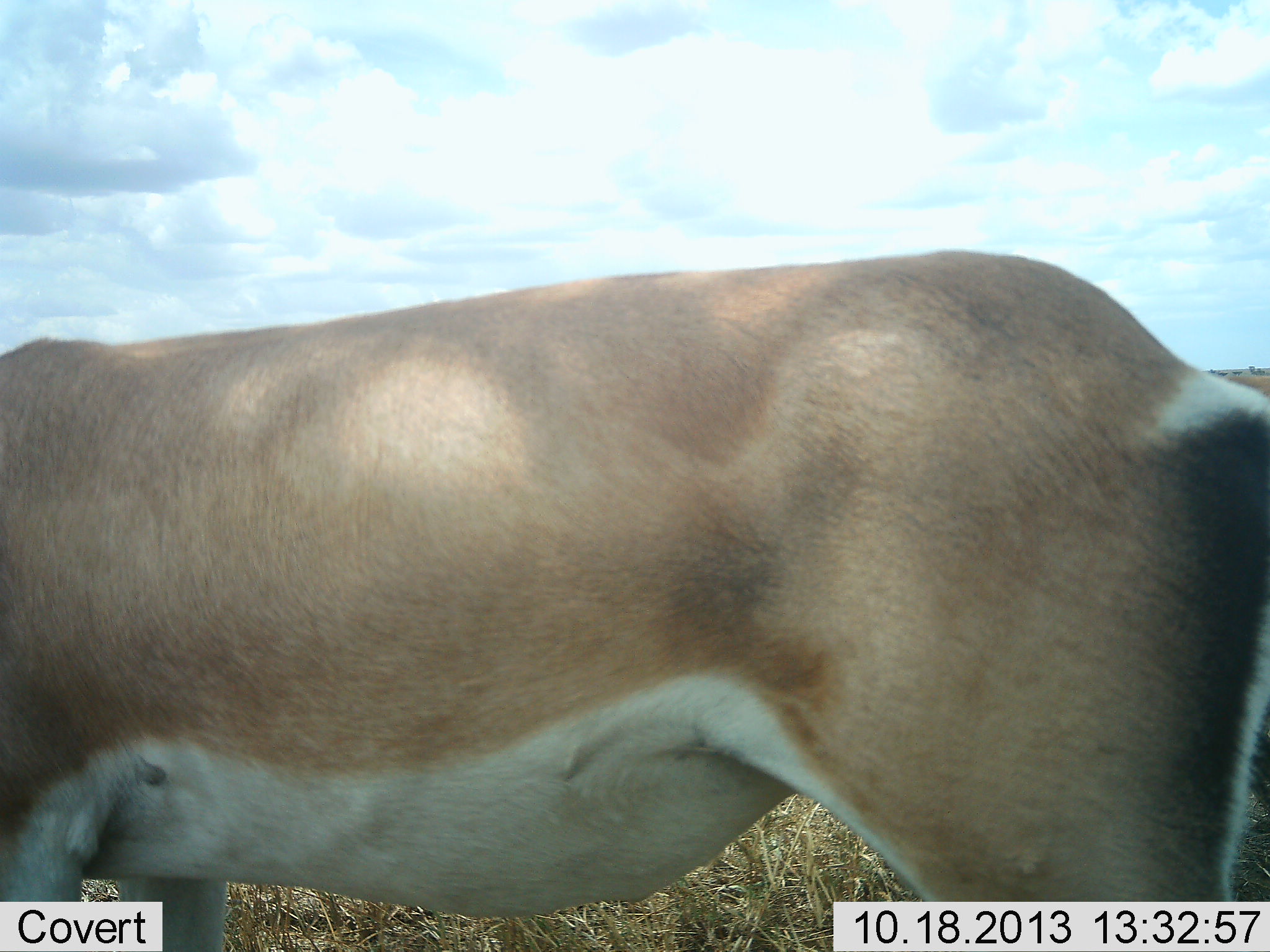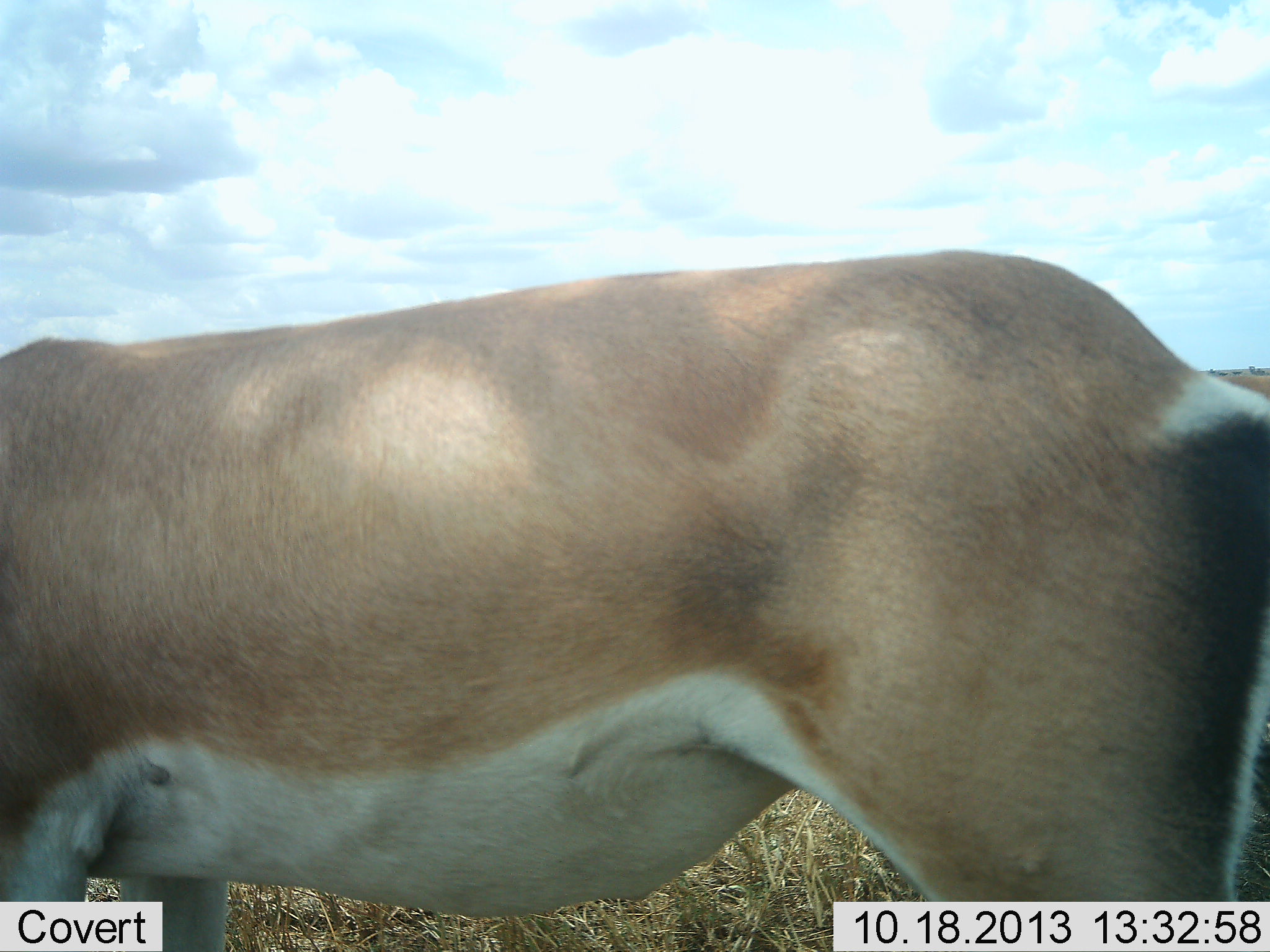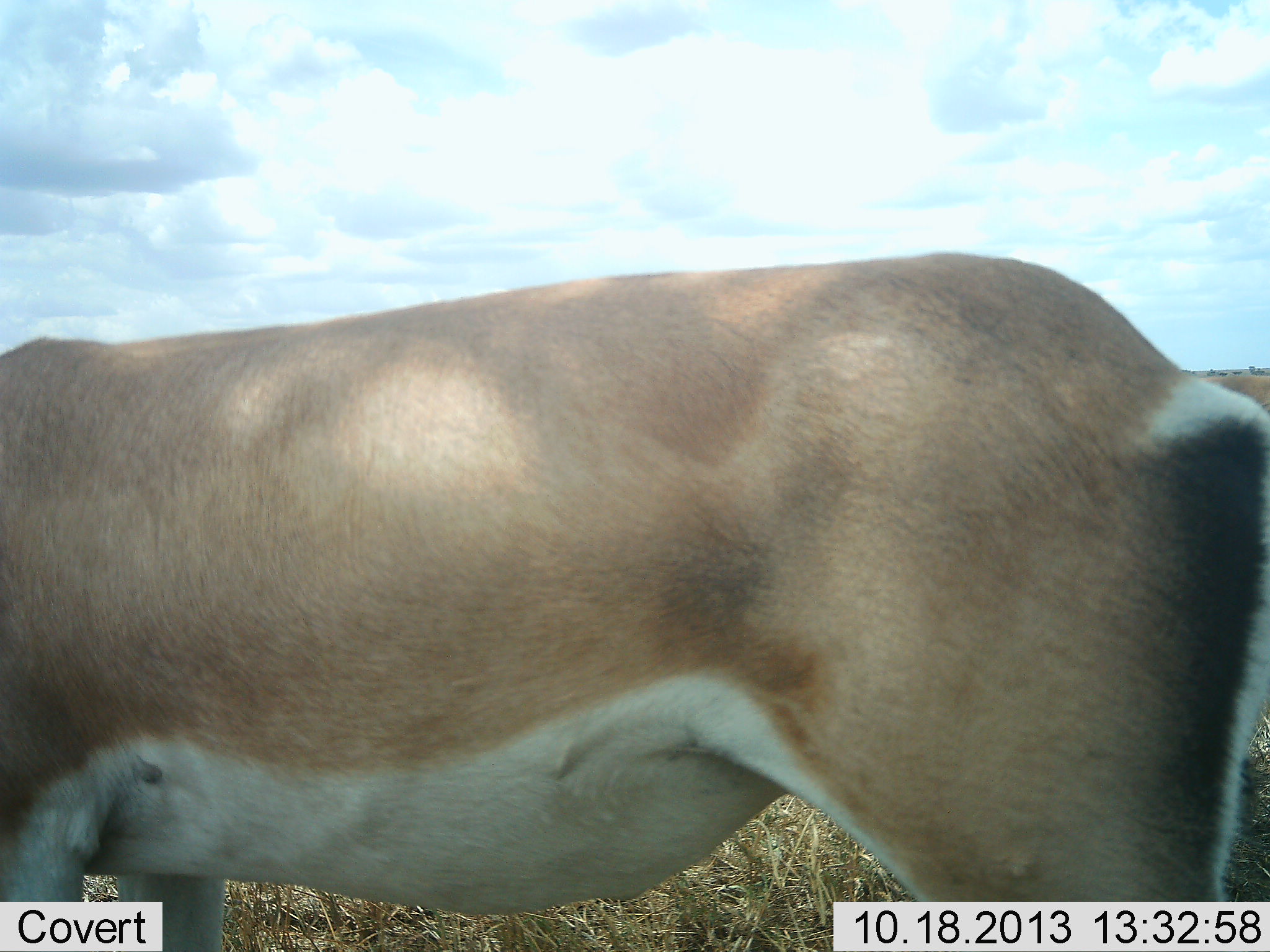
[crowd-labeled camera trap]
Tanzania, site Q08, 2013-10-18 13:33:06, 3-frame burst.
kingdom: Animalia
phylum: Chordata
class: Mammalia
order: Artiodactyla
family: Bovidae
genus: Nanger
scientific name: Nanger granti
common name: grant's gazelle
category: gazellegrants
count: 1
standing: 88%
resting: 4%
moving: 12%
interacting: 0%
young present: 0%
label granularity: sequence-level